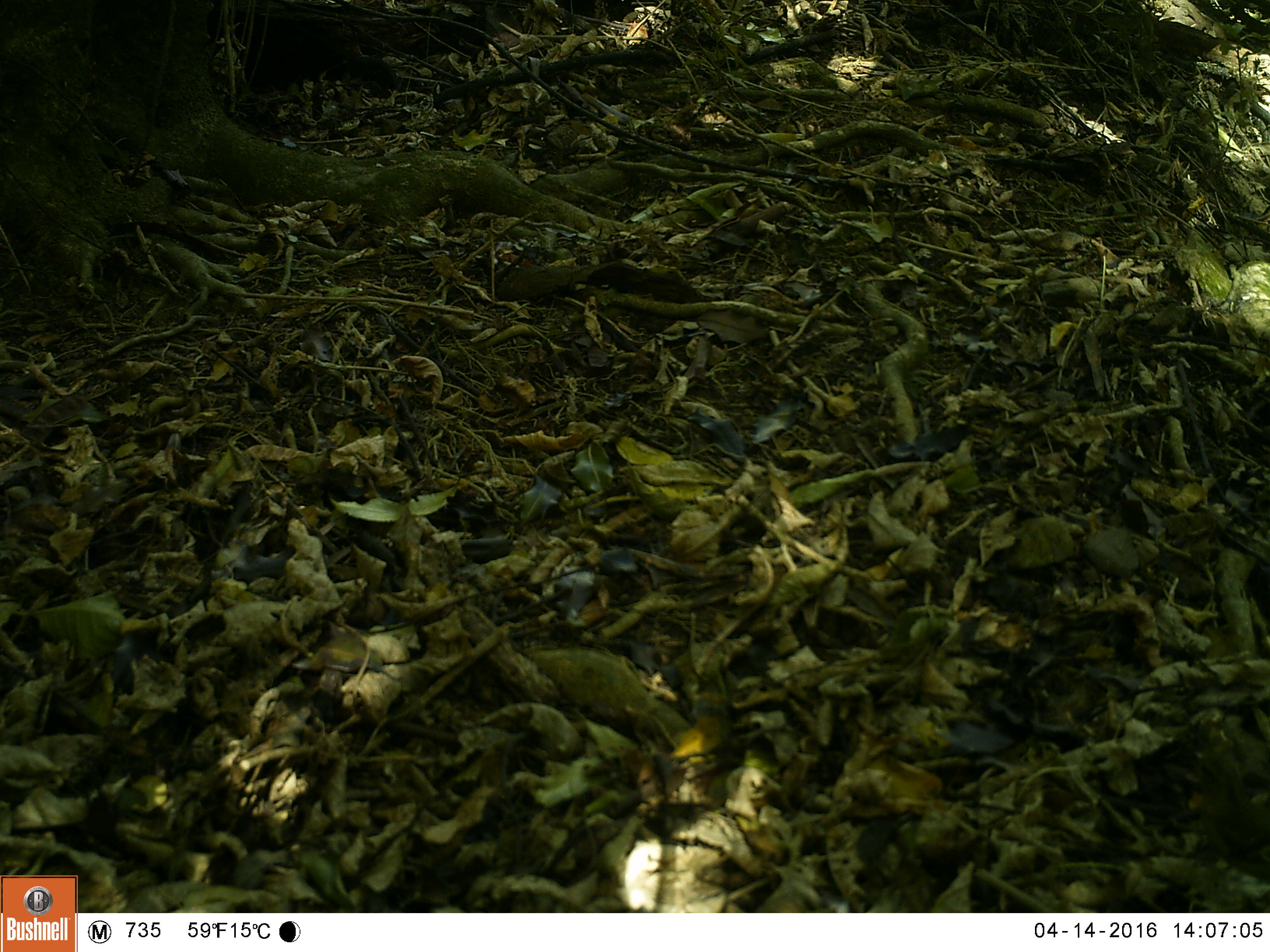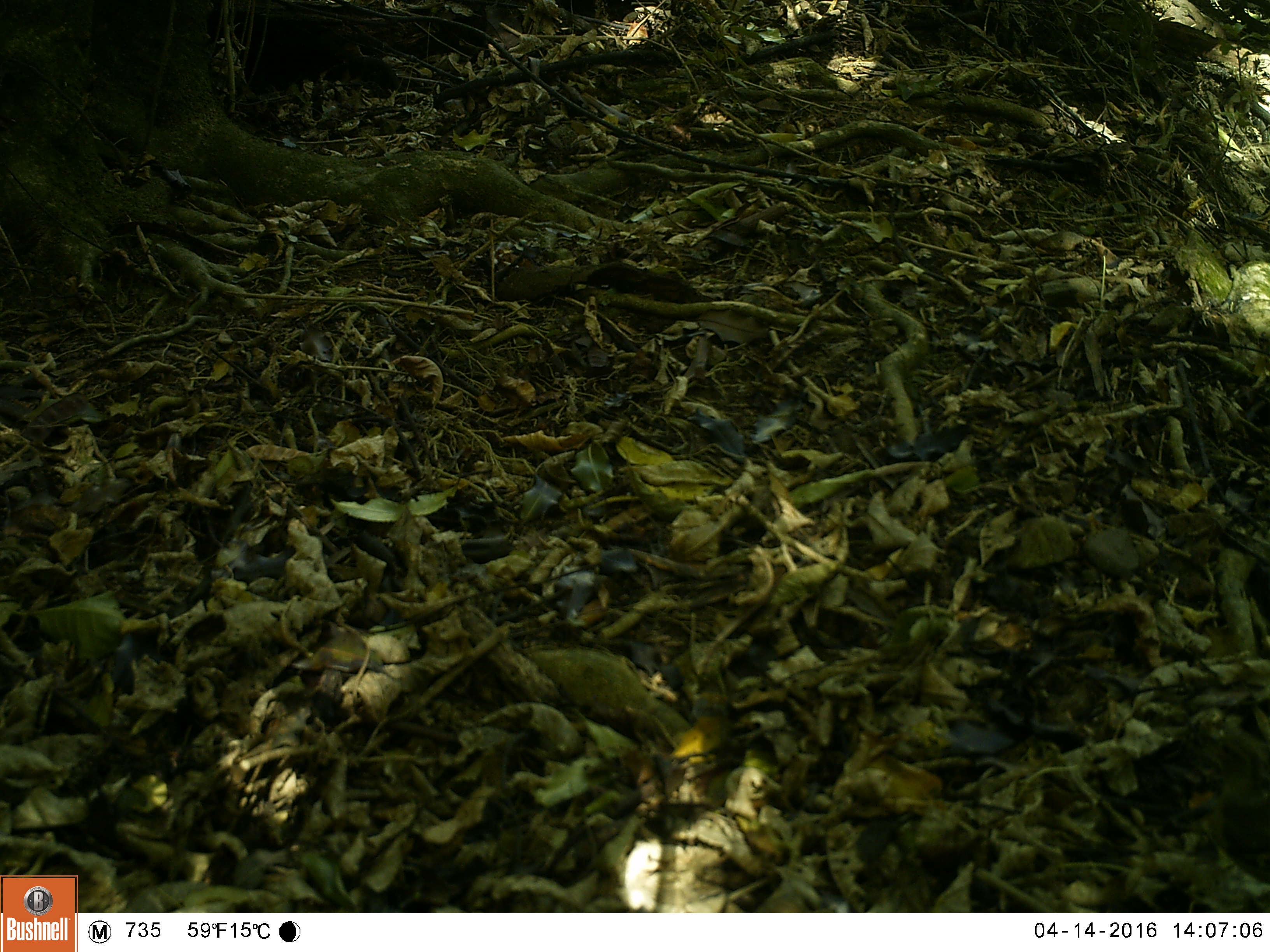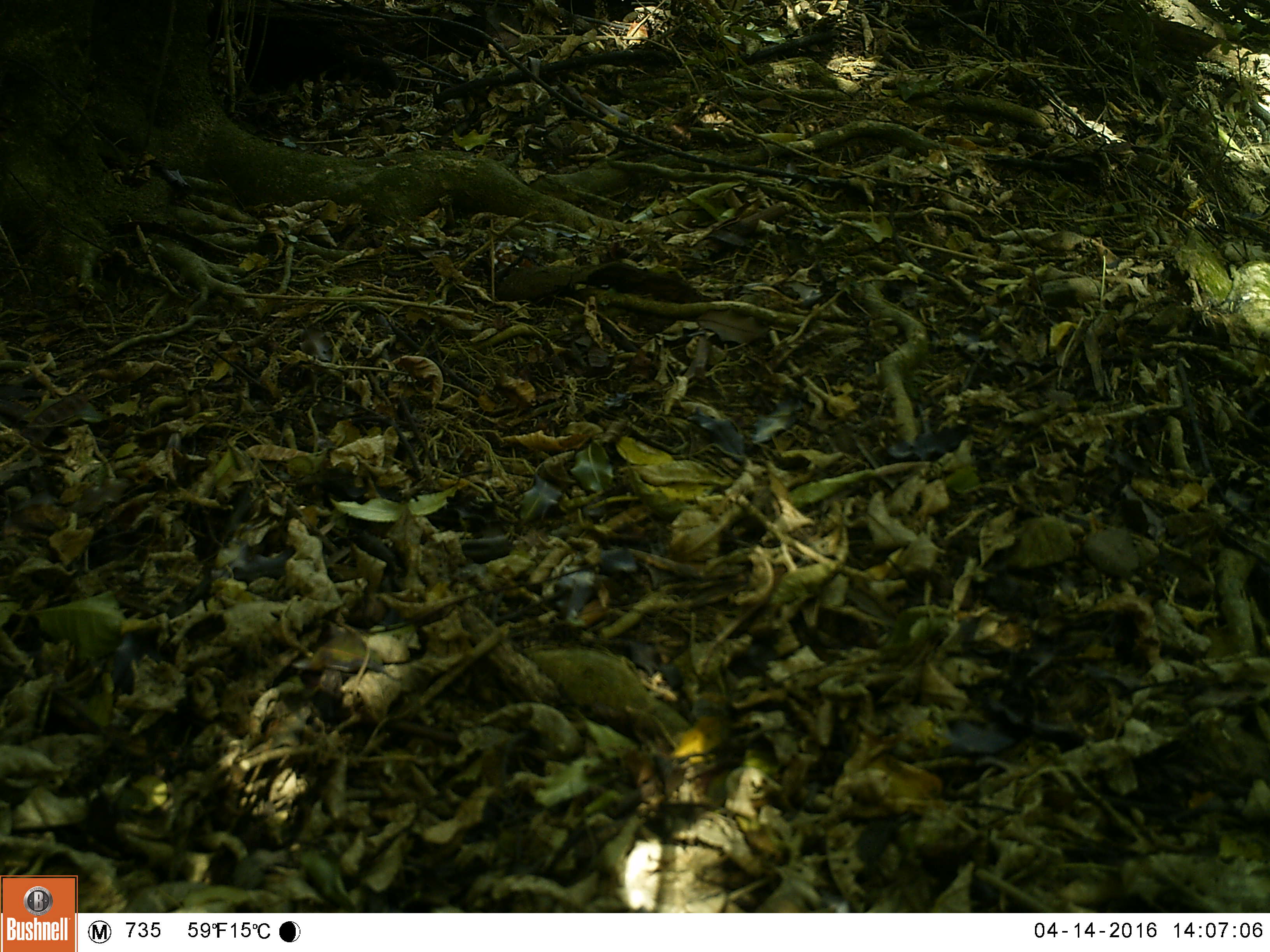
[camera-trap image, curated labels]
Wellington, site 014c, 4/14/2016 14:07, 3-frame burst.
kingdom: Animalia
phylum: Chordata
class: Aves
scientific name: Aves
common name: bird